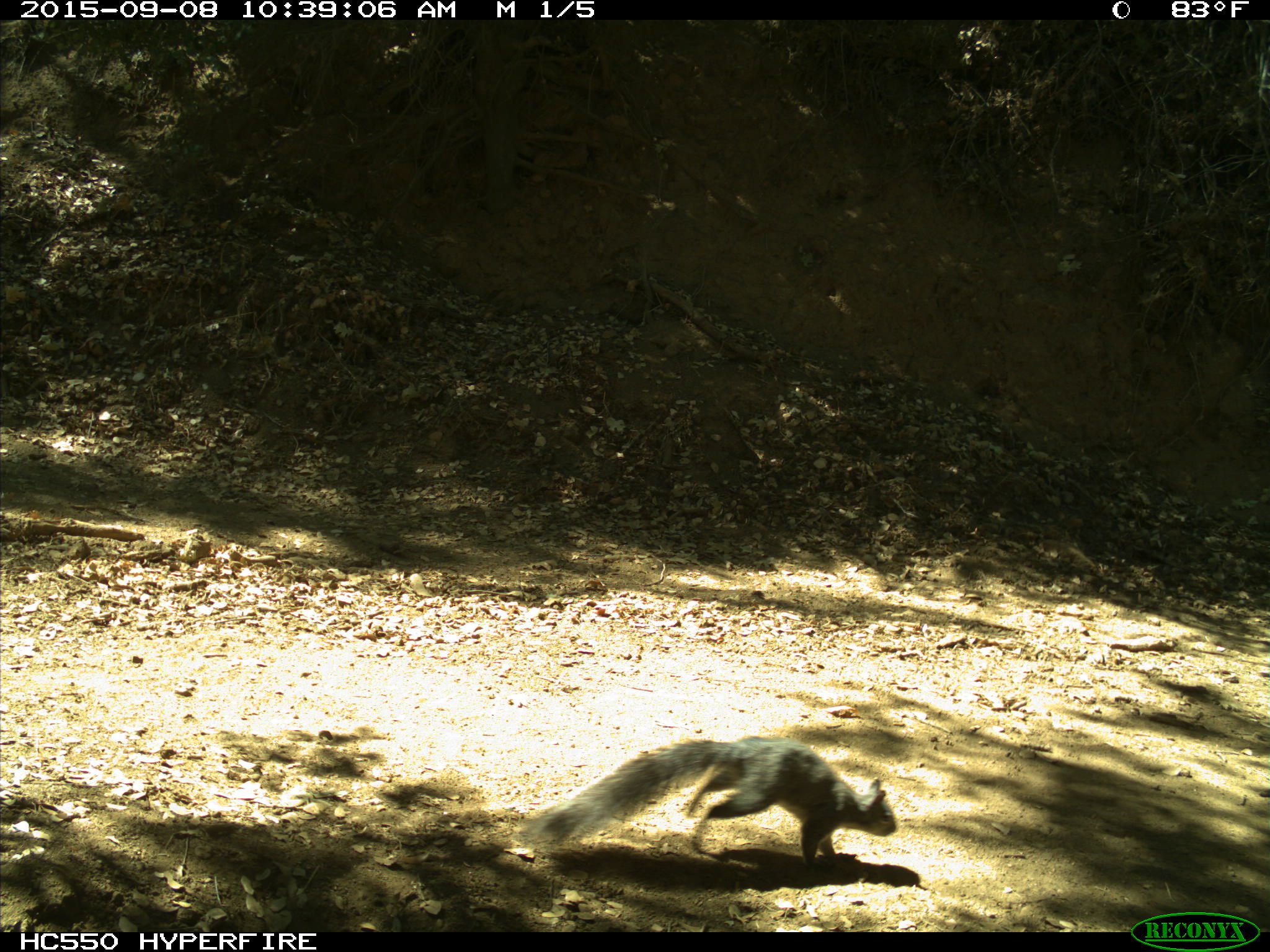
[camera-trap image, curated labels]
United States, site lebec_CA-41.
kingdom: Animalia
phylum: Chordata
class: Mammalia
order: Rodentia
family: Sciuridae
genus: Sciurus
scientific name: Sciurus carolinensis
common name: eastern gray squirrel